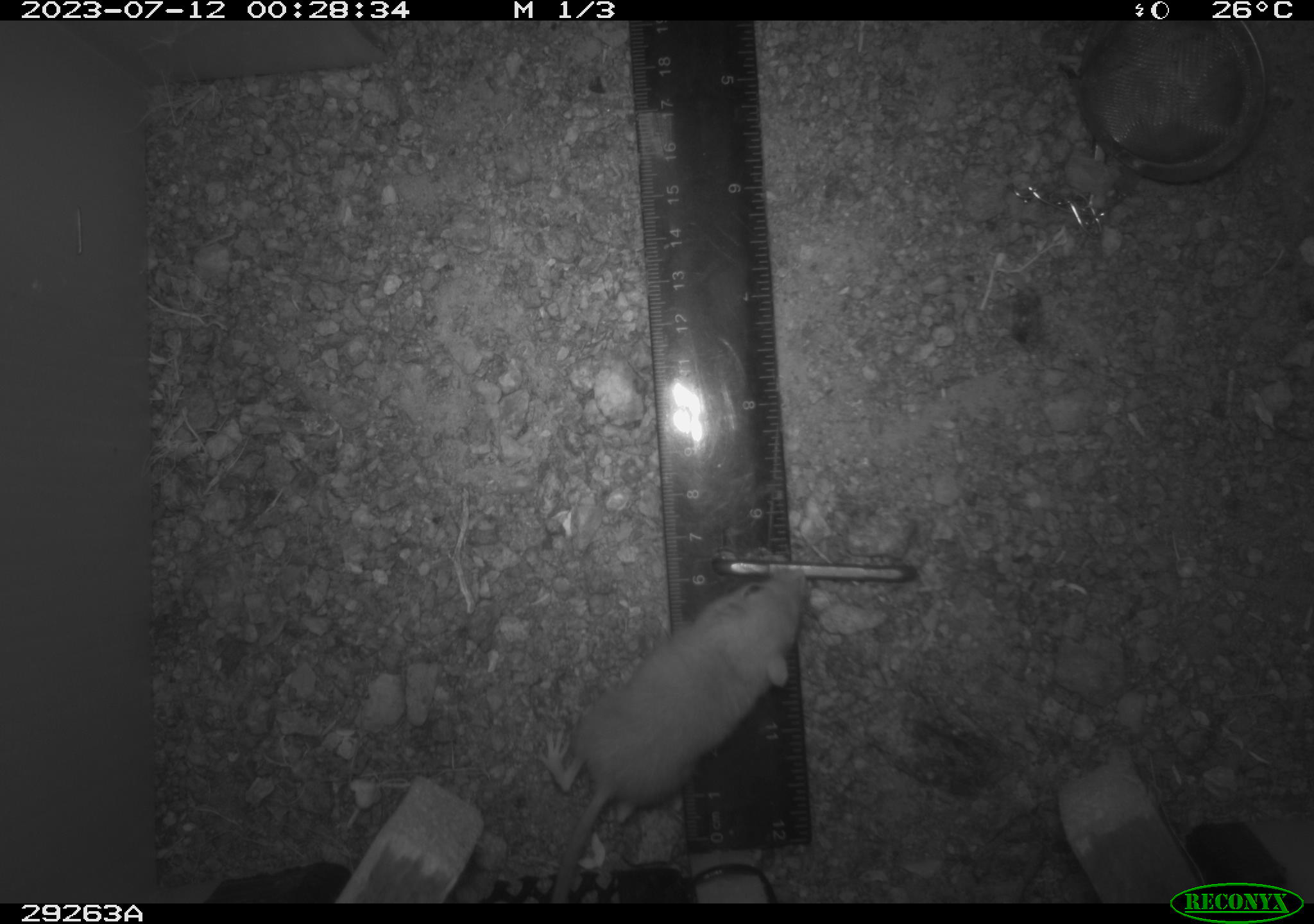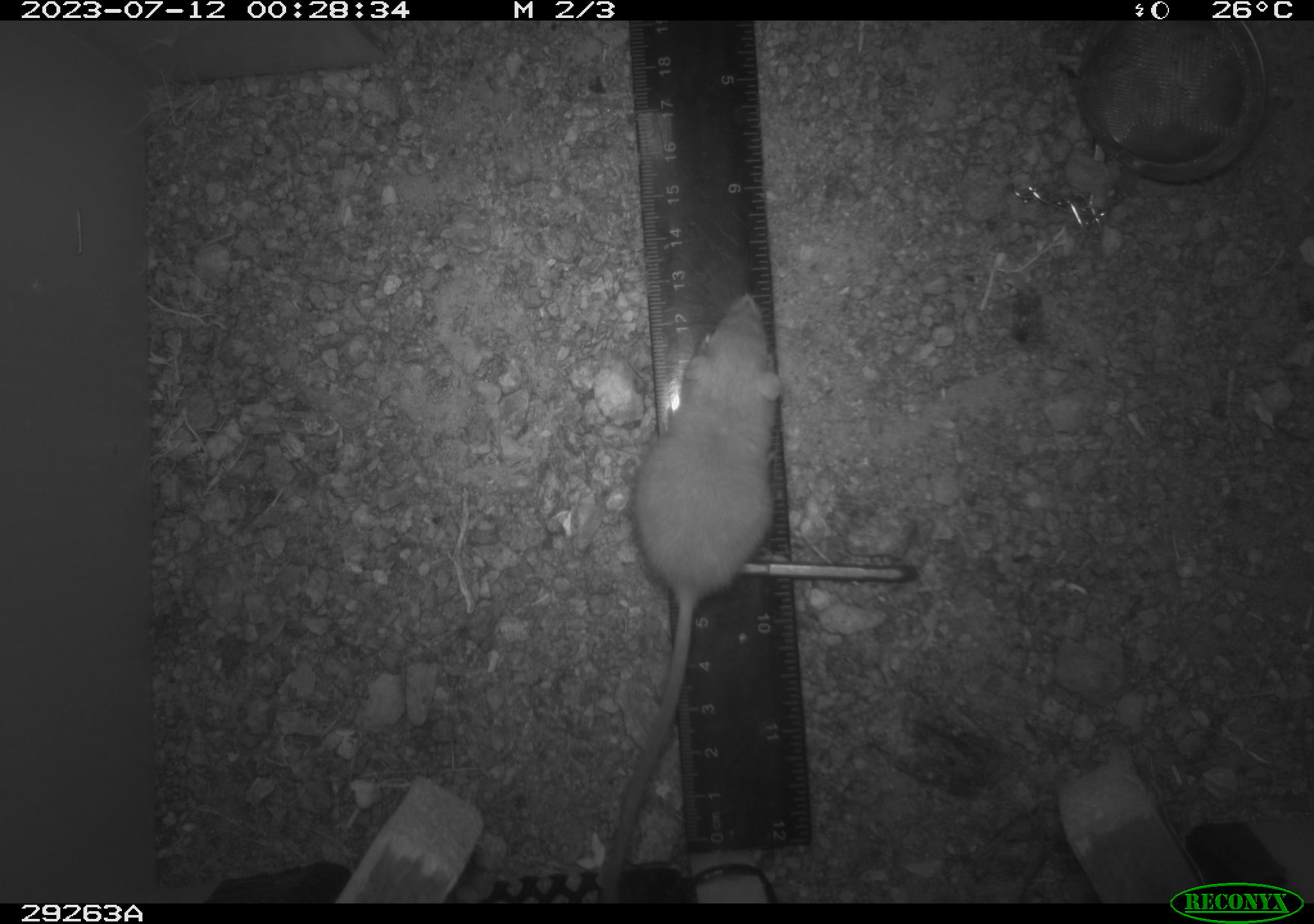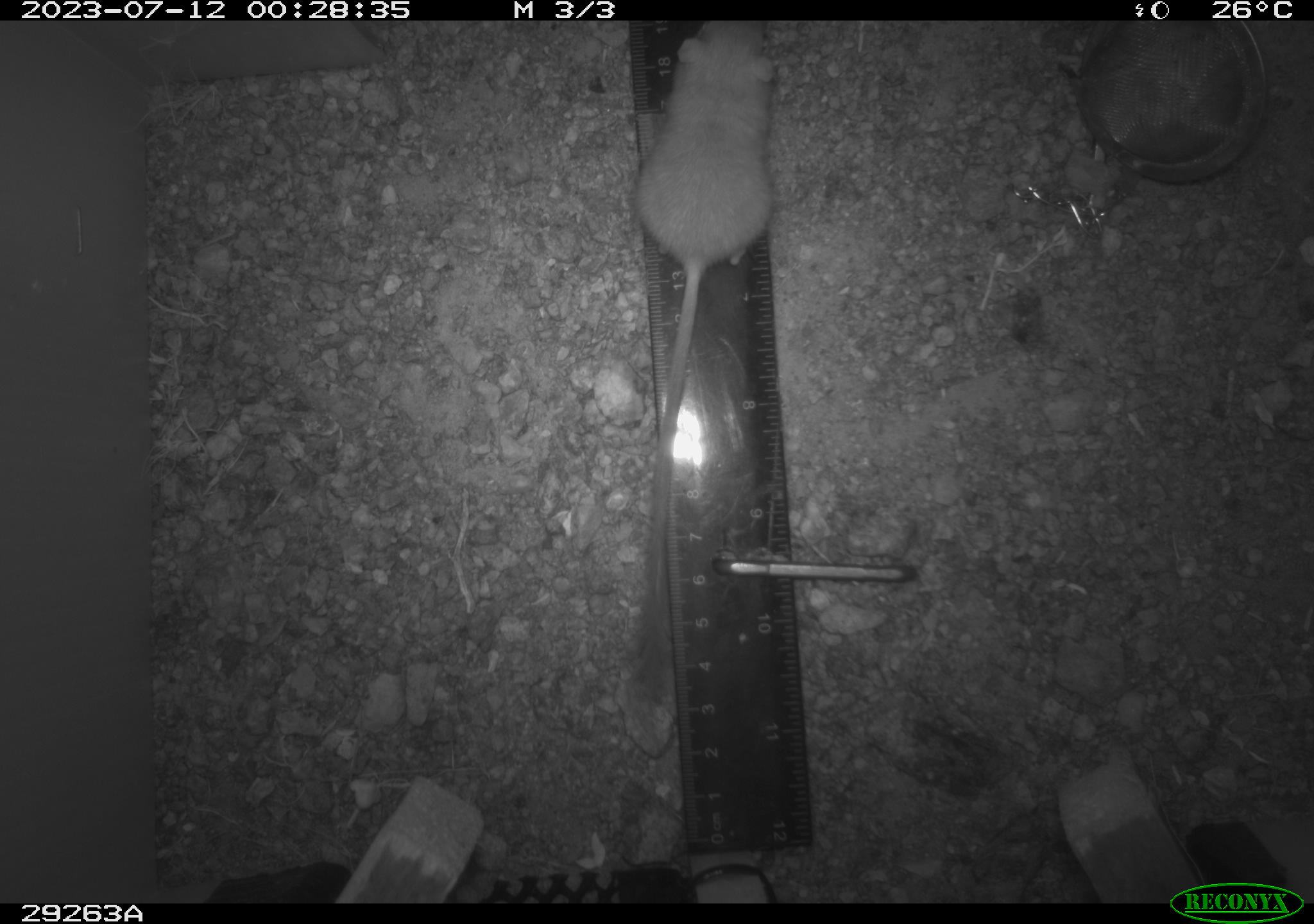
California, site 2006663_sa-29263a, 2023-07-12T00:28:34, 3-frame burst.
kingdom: Animalia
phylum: Chordata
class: Mammalia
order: Rodentia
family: Heteromyidae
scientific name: Heteromyidae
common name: kangaroo rats and pocket mice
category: heteromyidae family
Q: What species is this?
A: Heteromyidae family (kangaroo rats and pocket mice) (Heteromyidae).